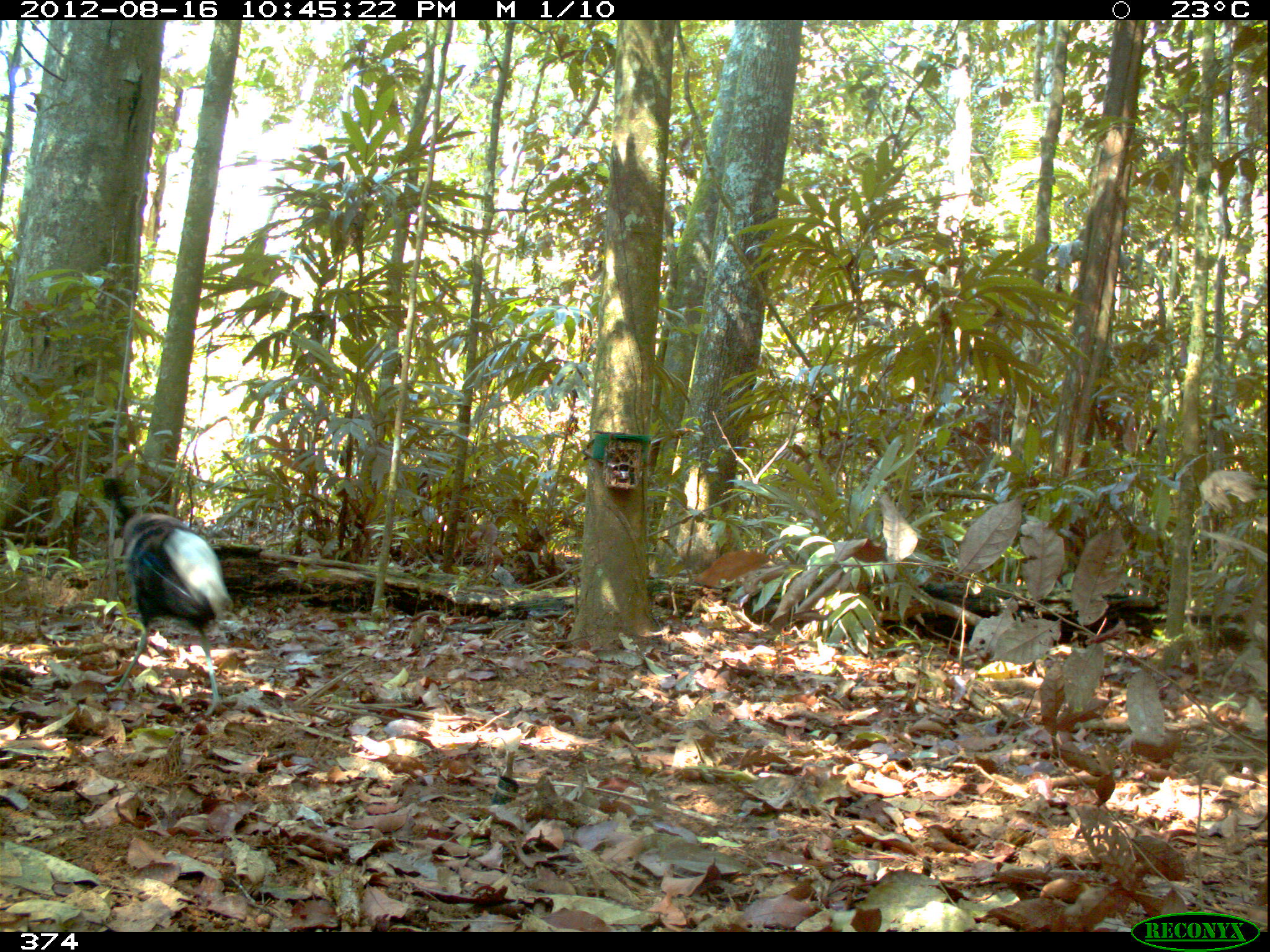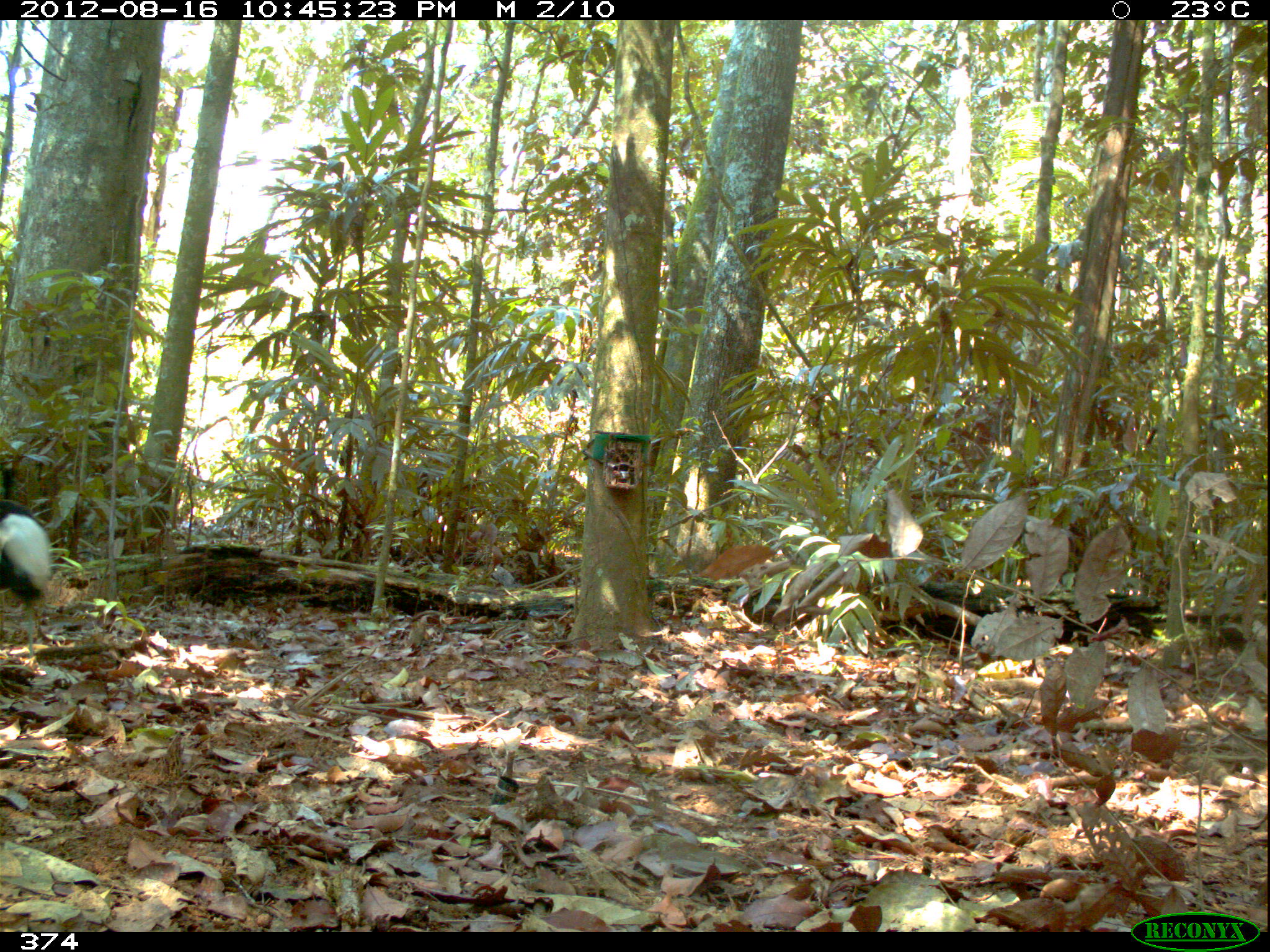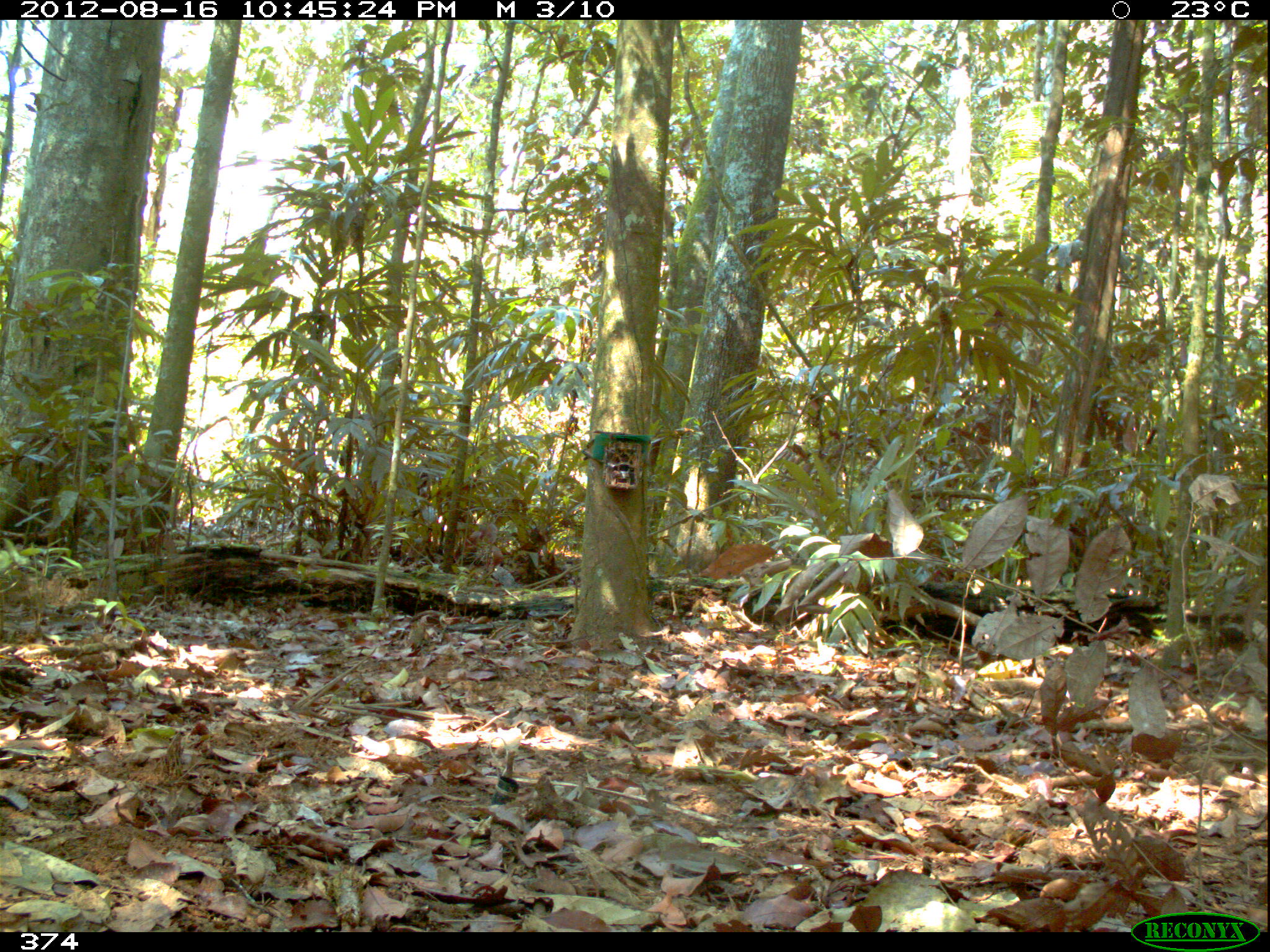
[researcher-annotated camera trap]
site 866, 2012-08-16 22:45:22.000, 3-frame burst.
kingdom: Animalia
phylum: Chordata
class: Aves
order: Gruiformes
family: Psophiidae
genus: Psophia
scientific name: Psophia leucoptera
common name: pale-winged trumpeter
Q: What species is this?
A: Psophia leucoptera (pale-winged trumpeter).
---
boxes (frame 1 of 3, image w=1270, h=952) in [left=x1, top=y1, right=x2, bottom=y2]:
psophia leucoptera: [left=96, top=473, right=237, bottom=719]